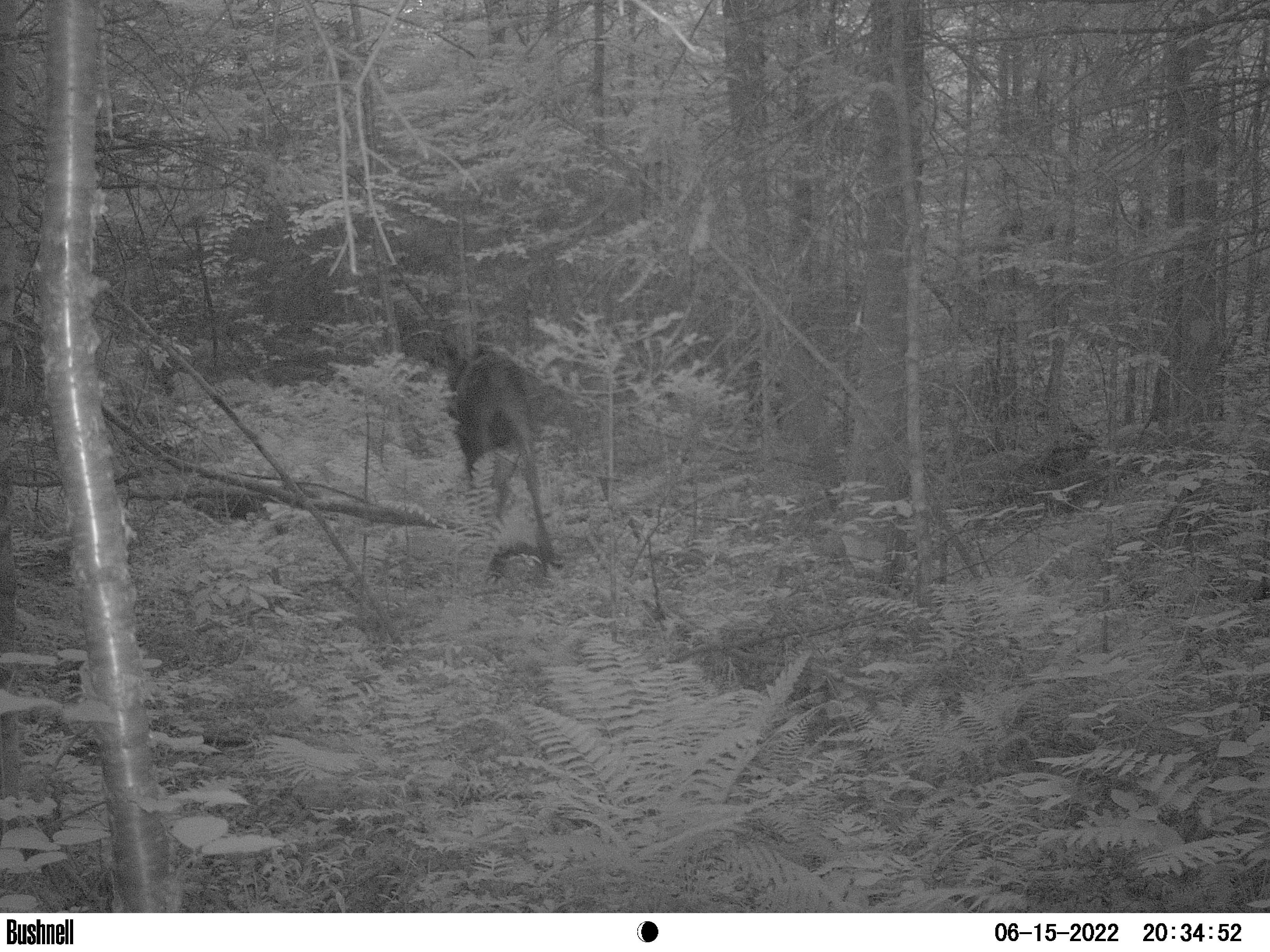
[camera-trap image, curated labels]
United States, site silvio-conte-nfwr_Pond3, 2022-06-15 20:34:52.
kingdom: Animalia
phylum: Chordata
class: Mammalia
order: Artiodactyla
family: Cervidae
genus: Alces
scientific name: Alces alces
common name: moose